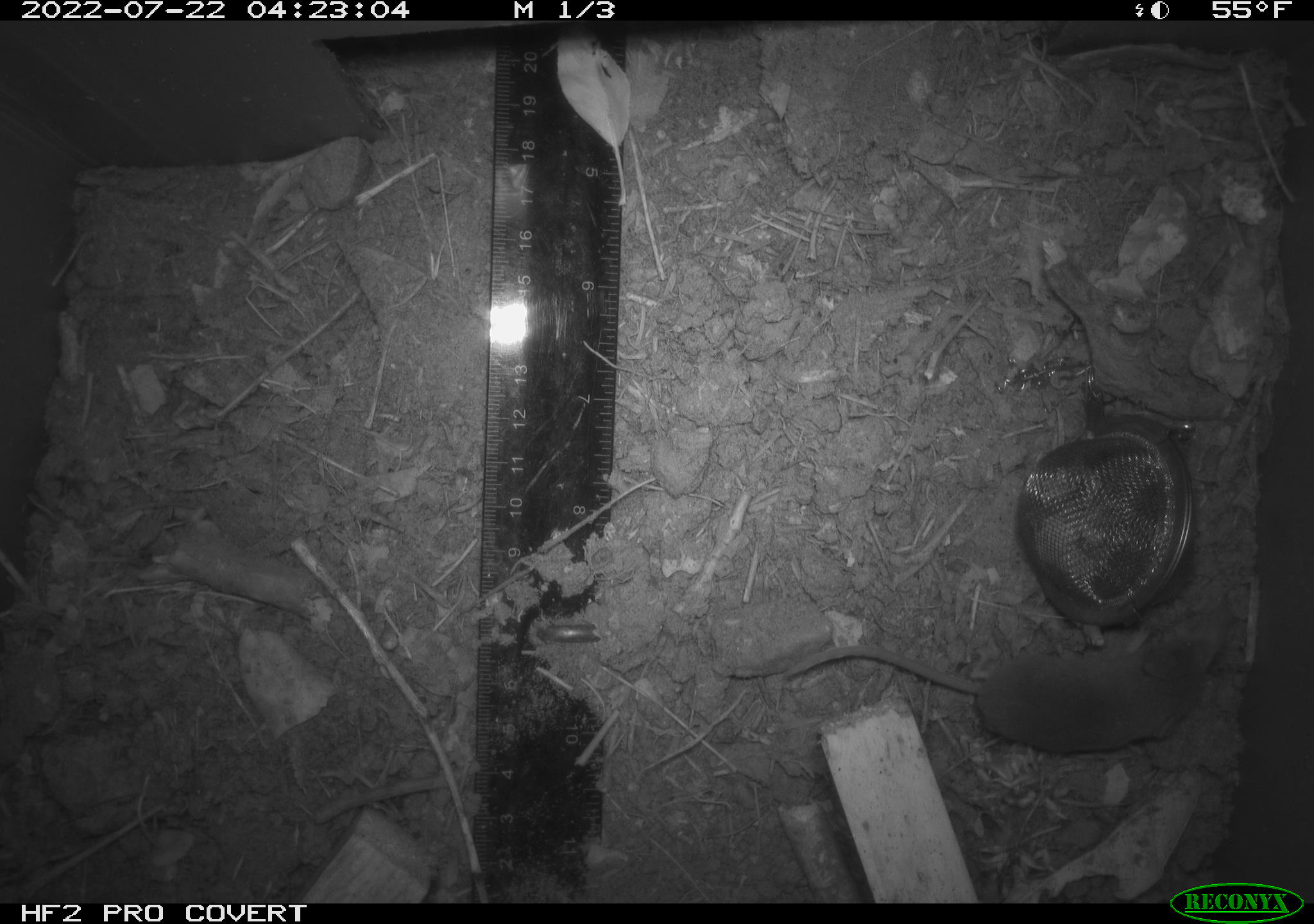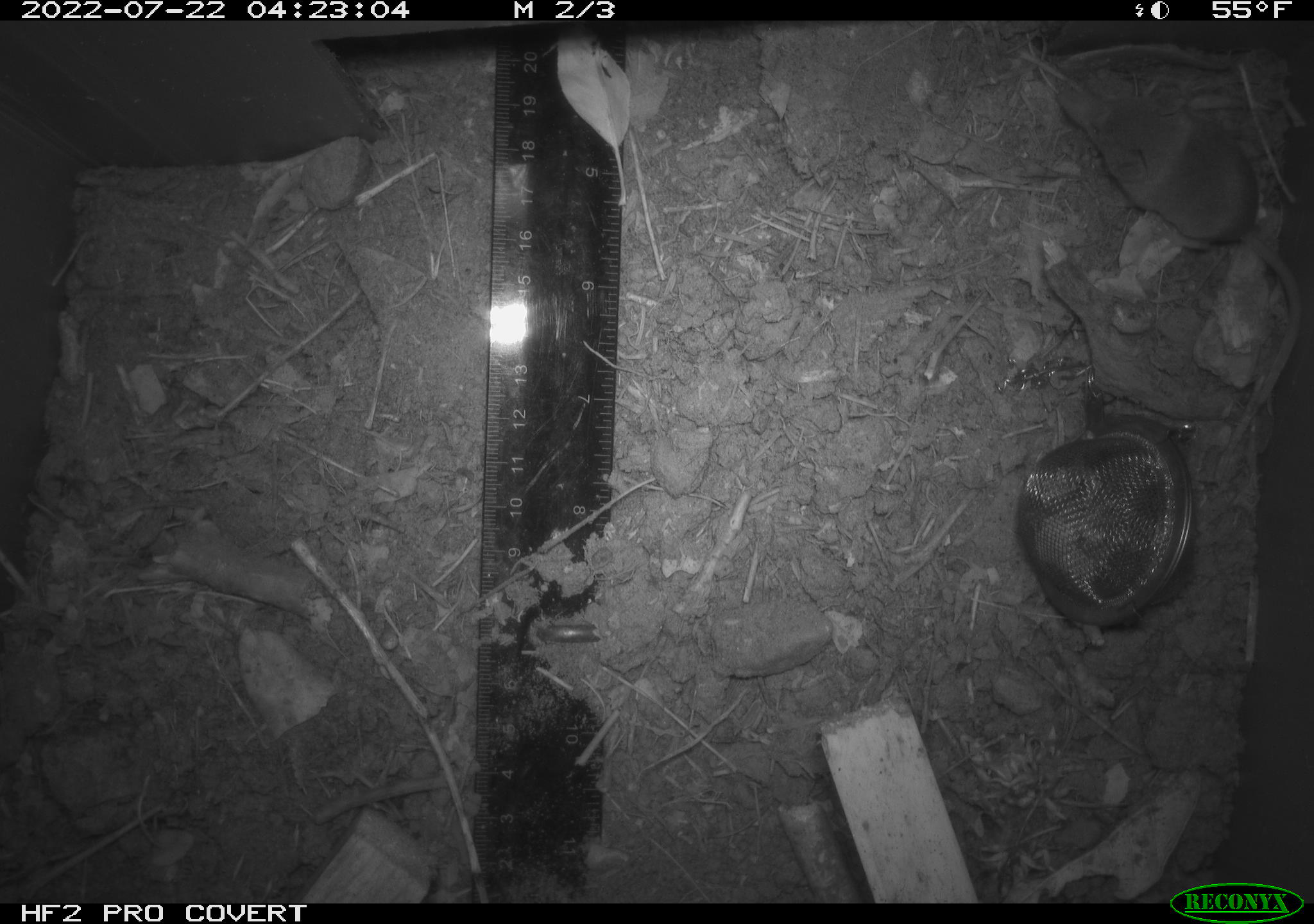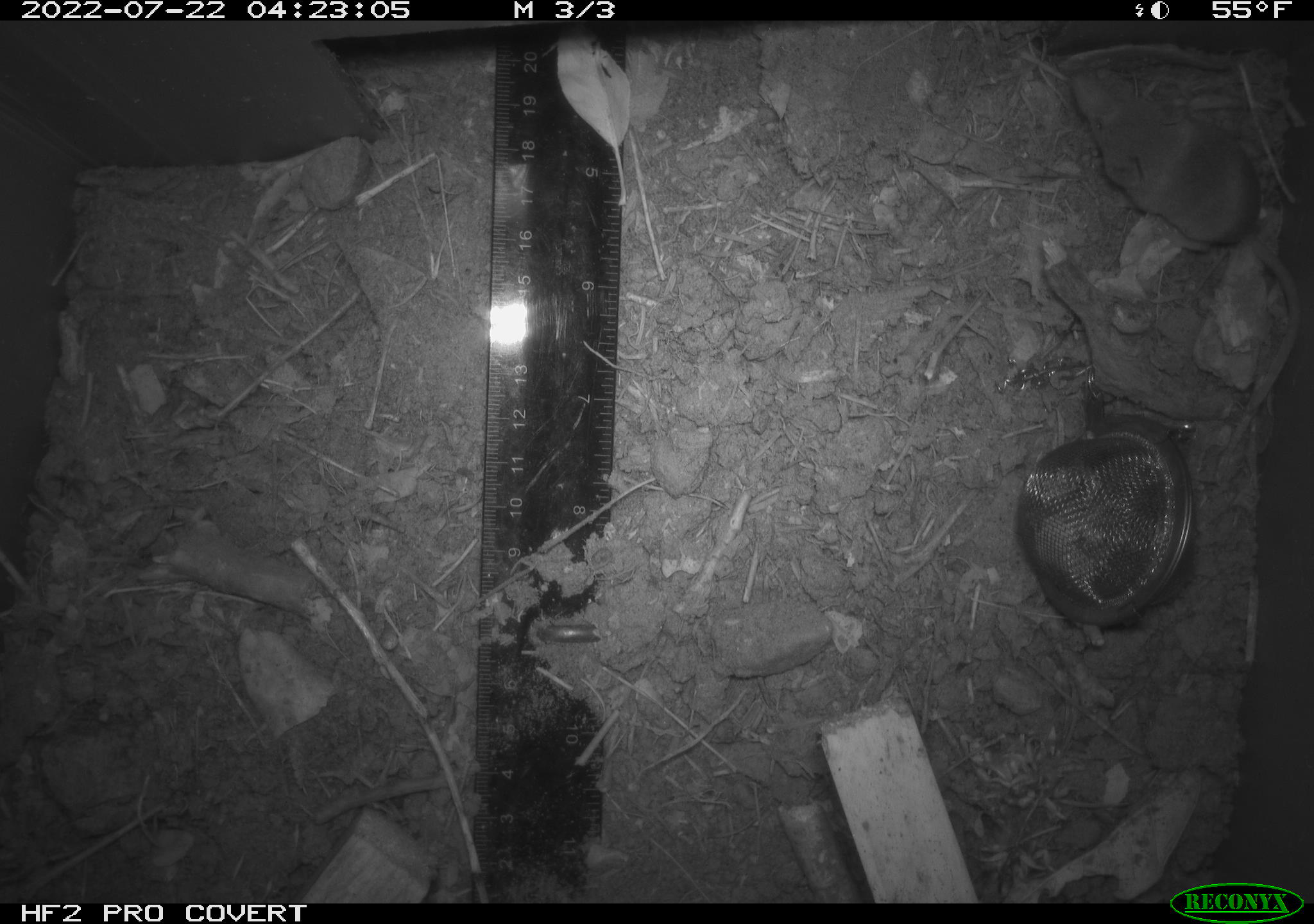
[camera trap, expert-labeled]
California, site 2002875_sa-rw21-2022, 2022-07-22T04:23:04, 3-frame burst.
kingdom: Animalia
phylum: Chordata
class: Mammalia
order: Eulipotyphla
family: Soricidae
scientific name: Soricidae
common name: shrews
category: soricidae family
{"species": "soricidae family (shrews) (Soricidae)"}